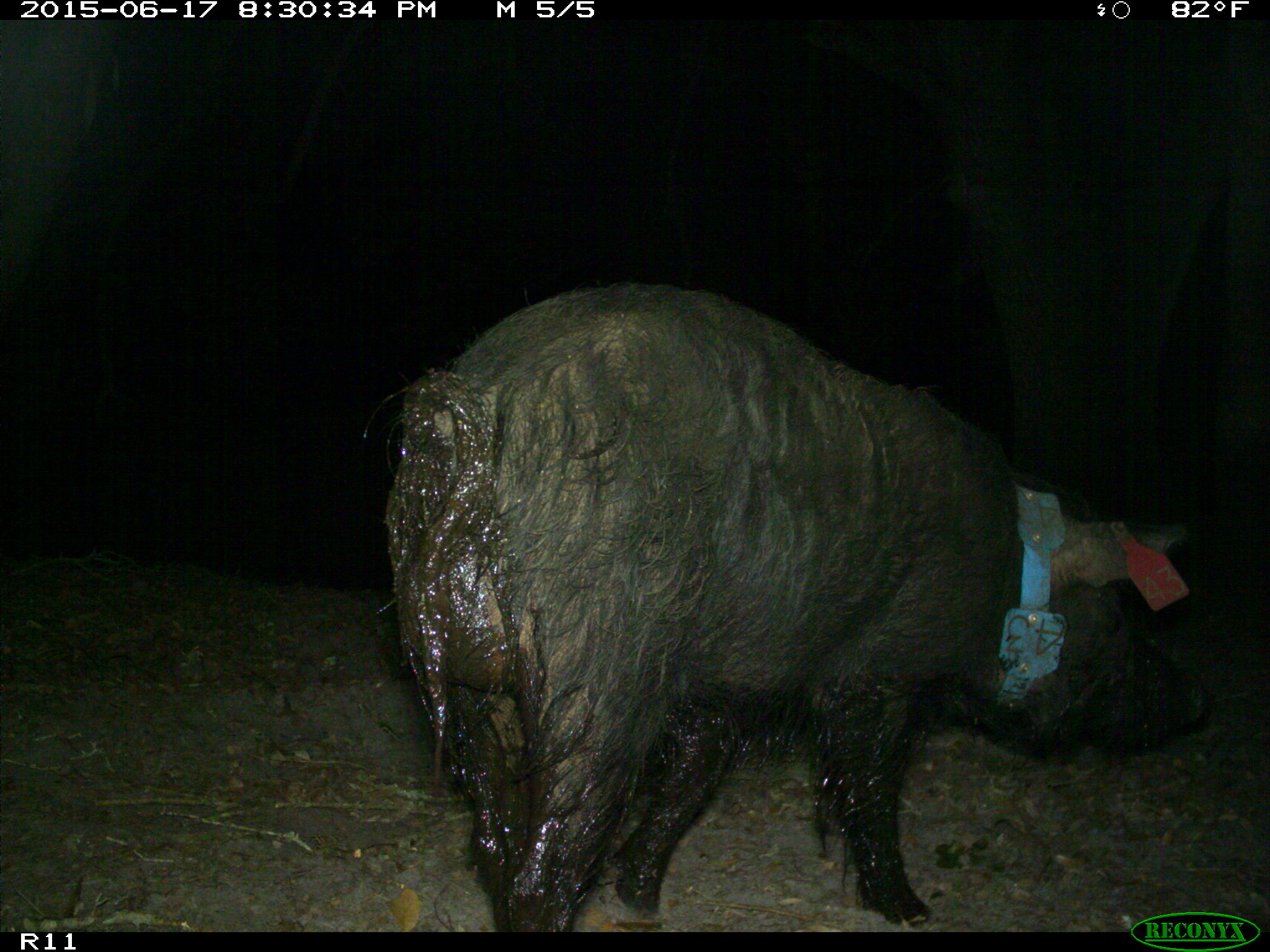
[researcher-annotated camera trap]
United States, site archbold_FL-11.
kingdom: Animalia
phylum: Chordata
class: Mammalia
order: Artiodactyla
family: Suidae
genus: Sus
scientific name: Sus scrofa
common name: wild boar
Sus scrofa (wild boar).